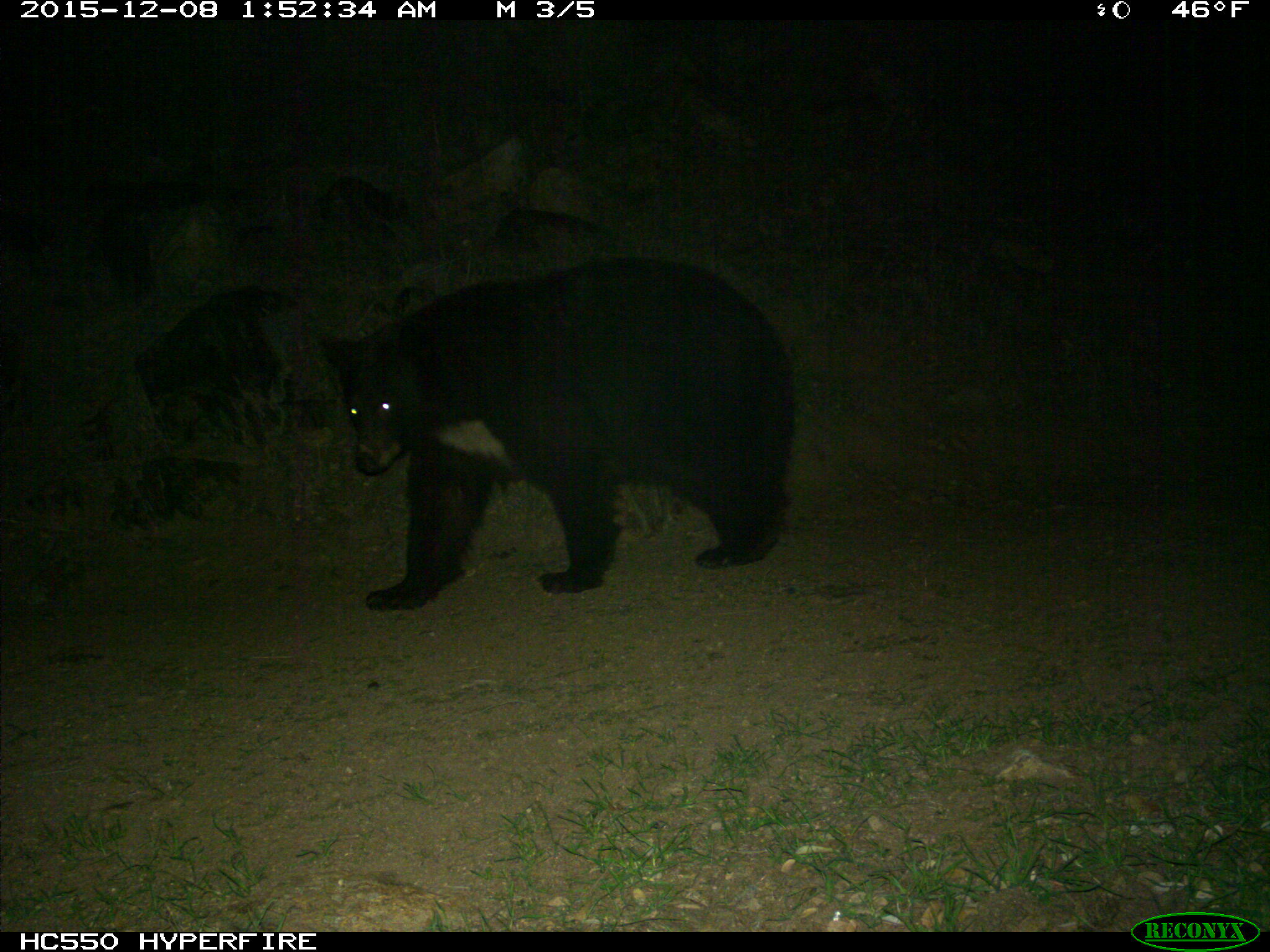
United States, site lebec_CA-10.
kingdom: Animalia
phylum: Chordata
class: Mammalia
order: Carnivora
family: Ursidae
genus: Ursus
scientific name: Ursus americanus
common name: american black bear